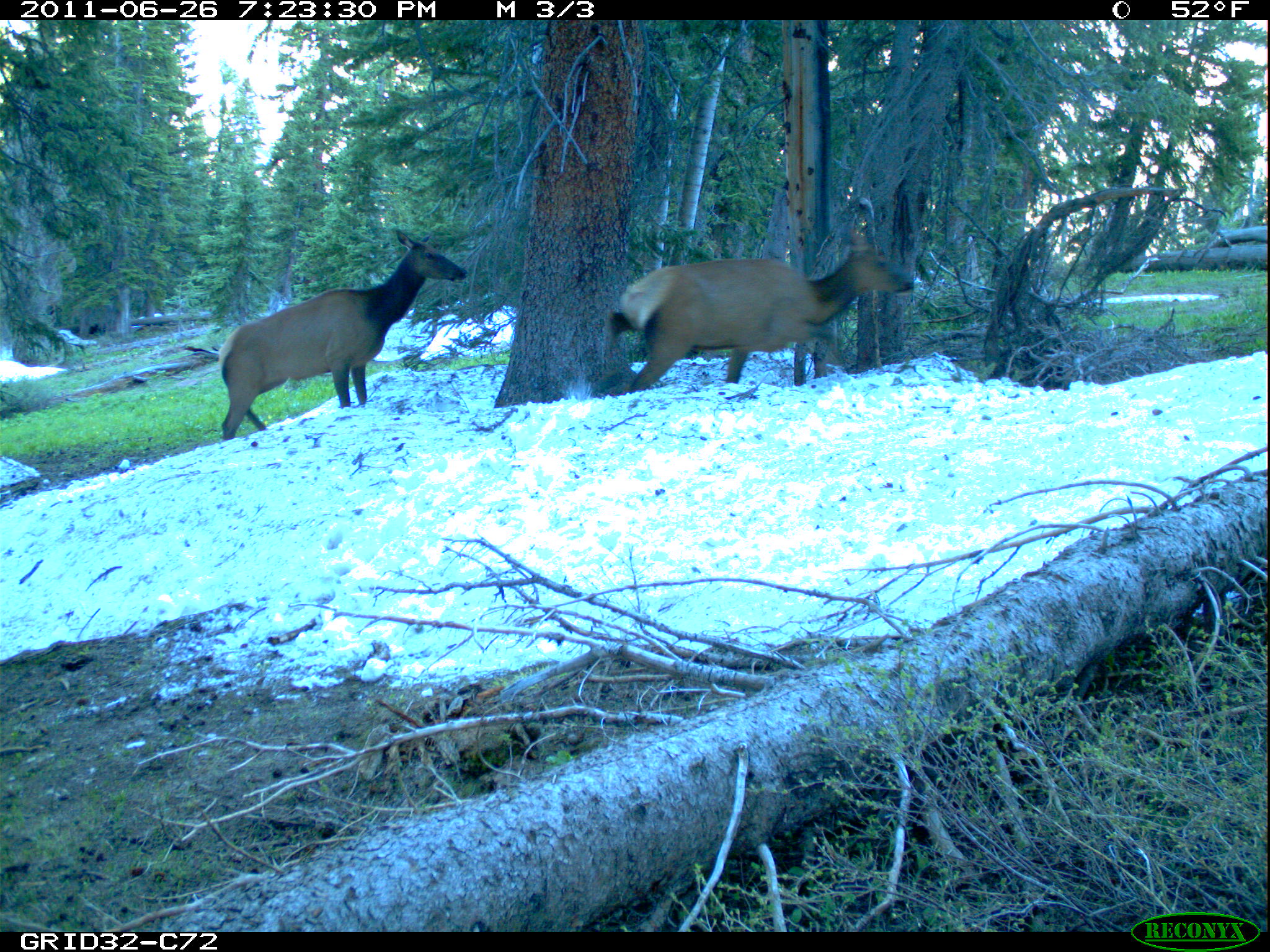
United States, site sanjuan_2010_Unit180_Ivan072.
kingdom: Animalia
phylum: Chordata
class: Mammalia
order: Artiodactyla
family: Cervidae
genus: Cervus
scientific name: Cervus elaphus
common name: red deer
Cervus elaphus (red deer).